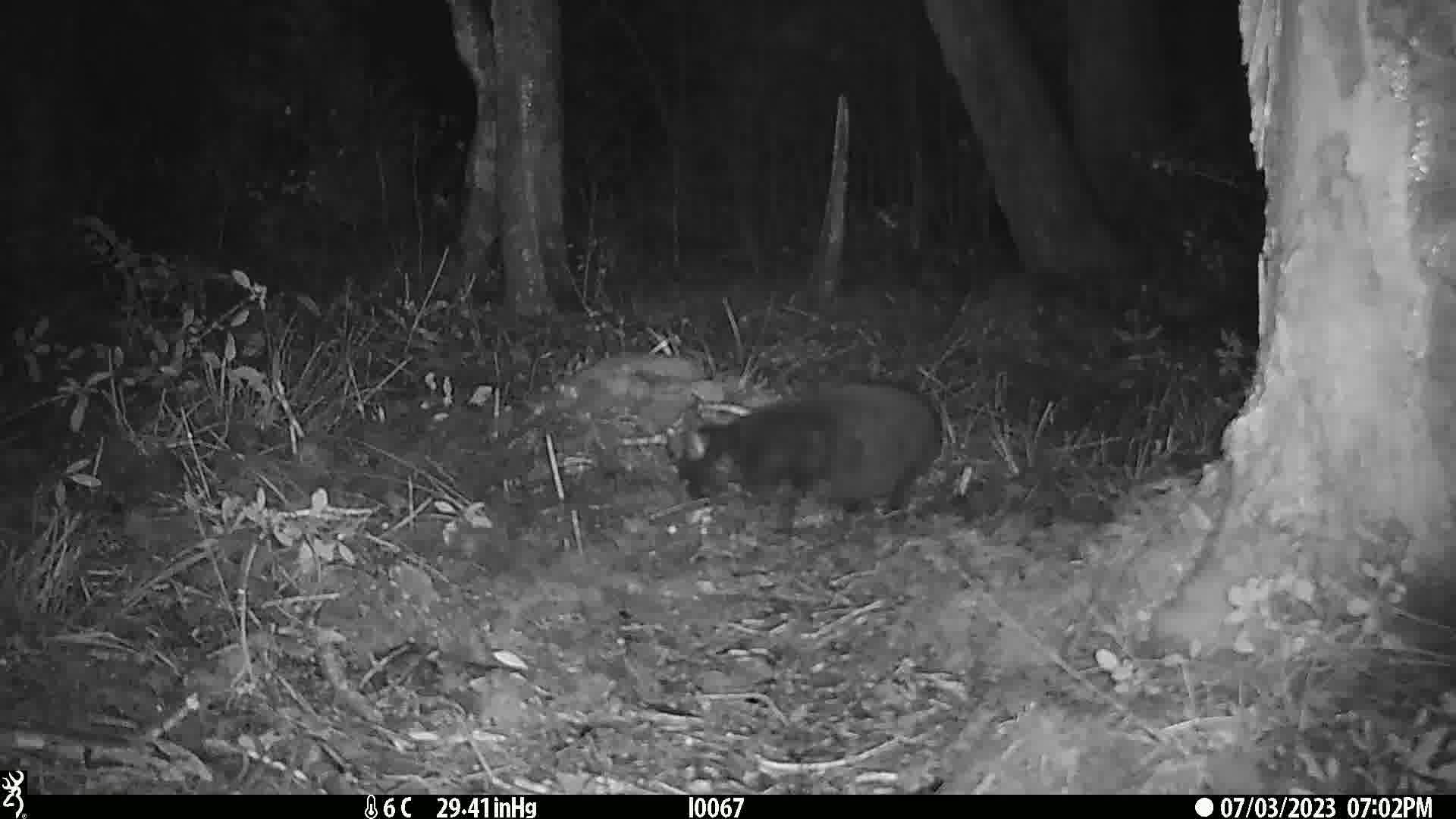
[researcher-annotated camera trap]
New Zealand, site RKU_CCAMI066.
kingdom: Animalia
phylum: Chordata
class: Mammalia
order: Carnivora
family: Felidae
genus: Felis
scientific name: Felis catus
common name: domestic cat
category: cat